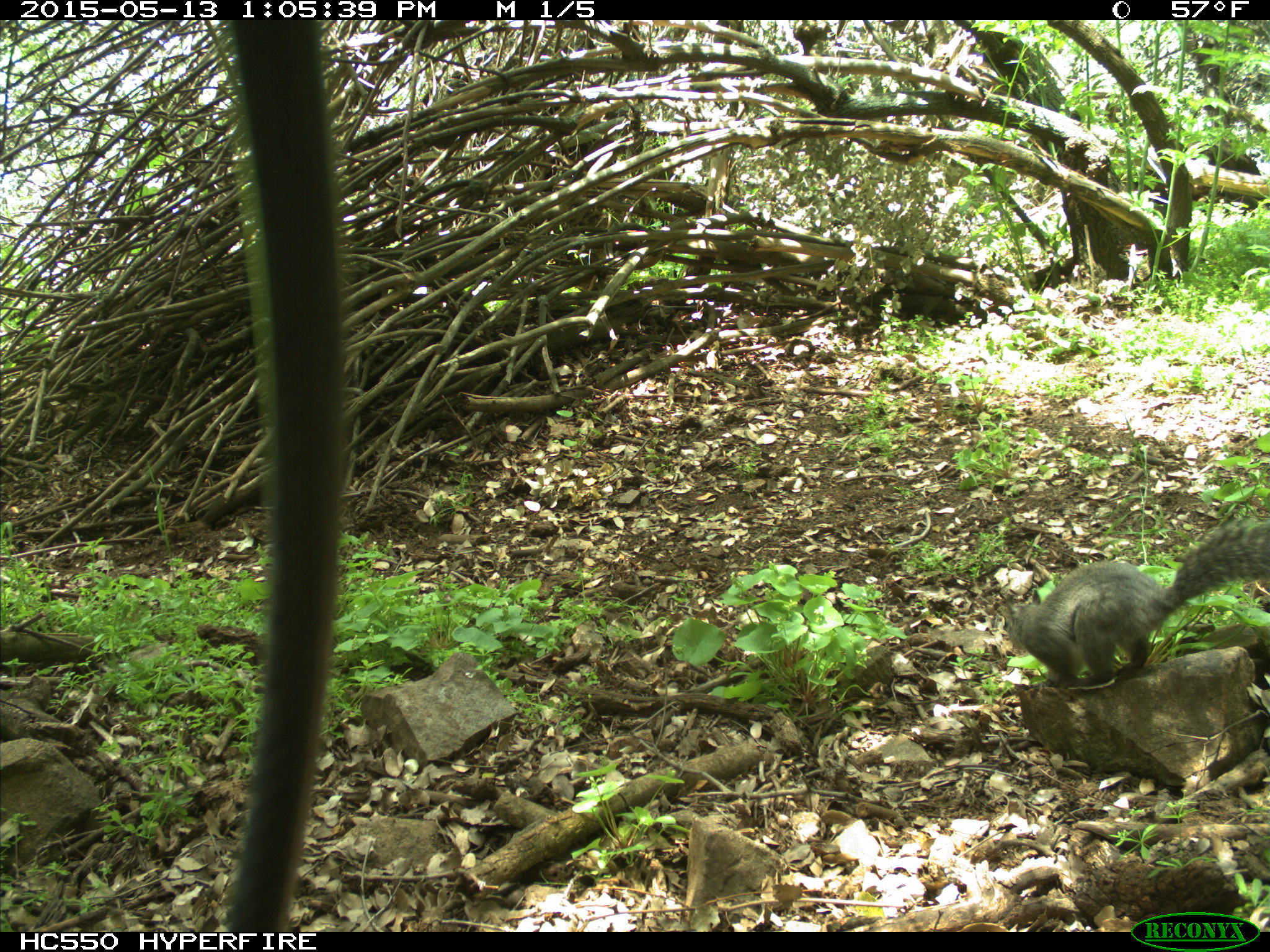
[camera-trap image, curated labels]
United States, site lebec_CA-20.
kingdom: Animalia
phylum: Chordata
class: Mammalia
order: Rodentia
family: Sciuridae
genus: Sciurus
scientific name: Sciurus carolinensis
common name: eastern gray squirrel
Sciurus carolinensis (eastern gray squirrel).